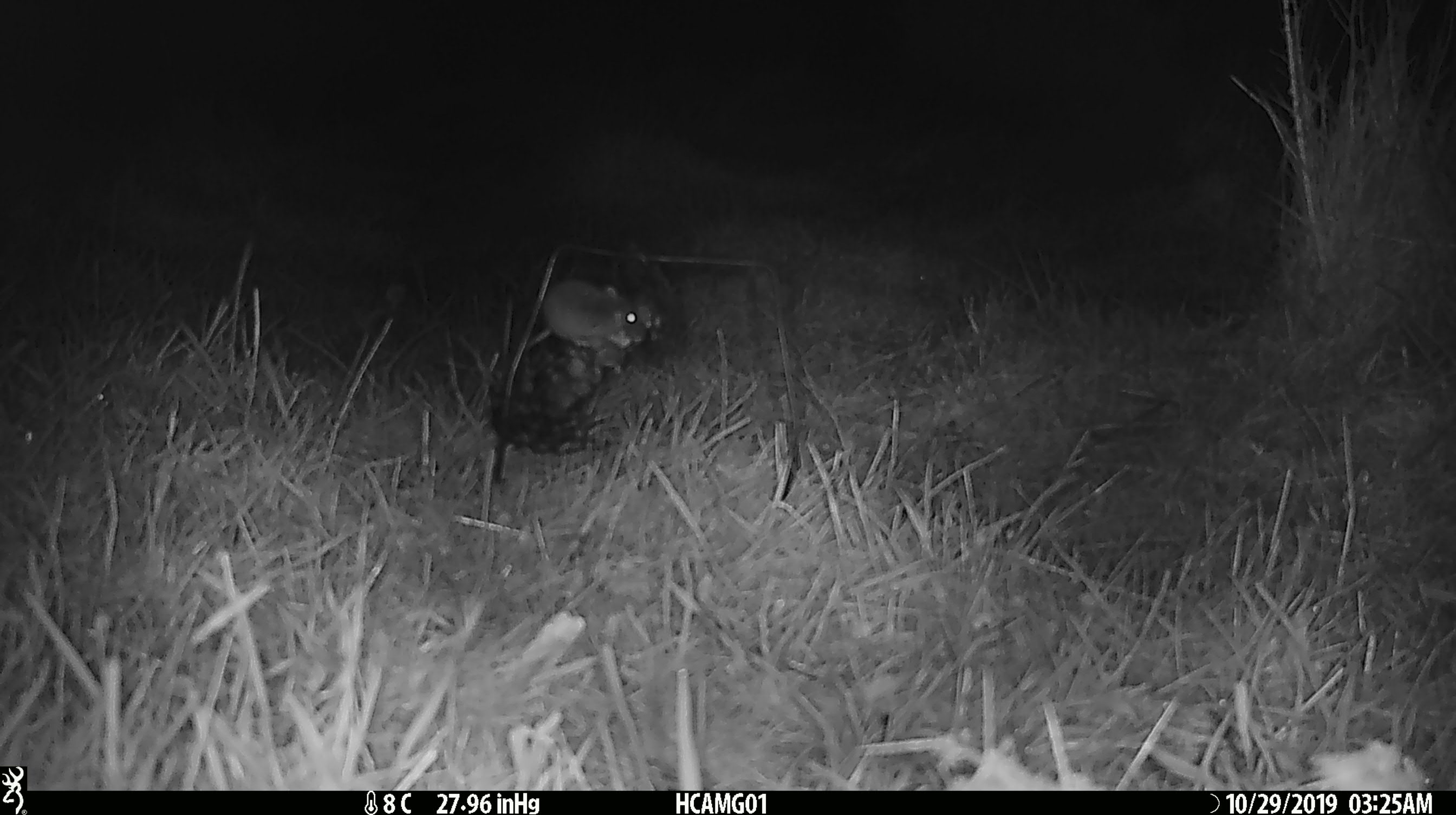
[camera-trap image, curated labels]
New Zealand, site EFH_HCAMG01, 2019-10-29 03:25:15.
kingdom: Animalia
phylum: Chordata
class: Mammalia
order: Rodentia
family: Muridae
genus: Mus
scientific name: Mus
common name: mouse